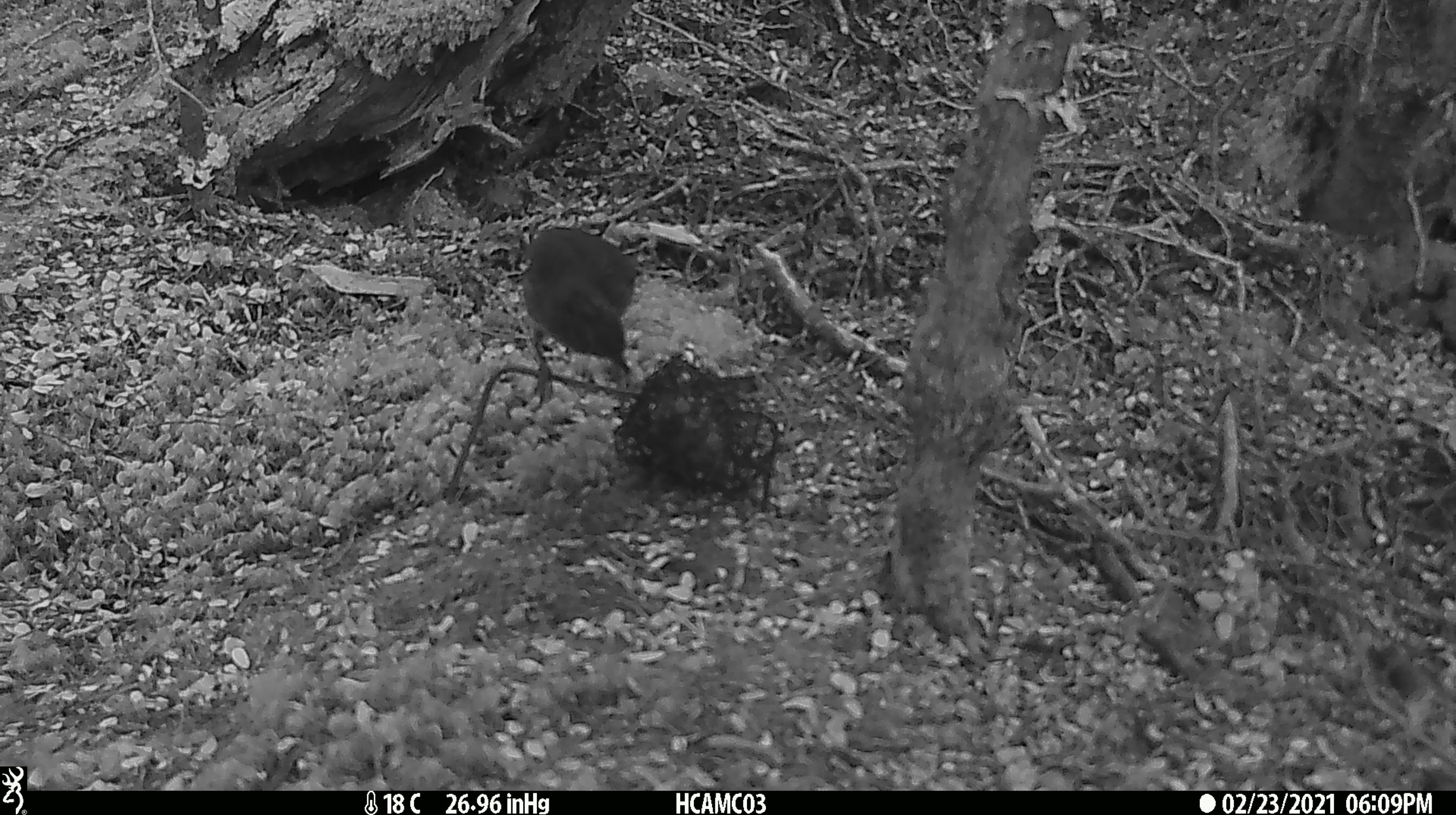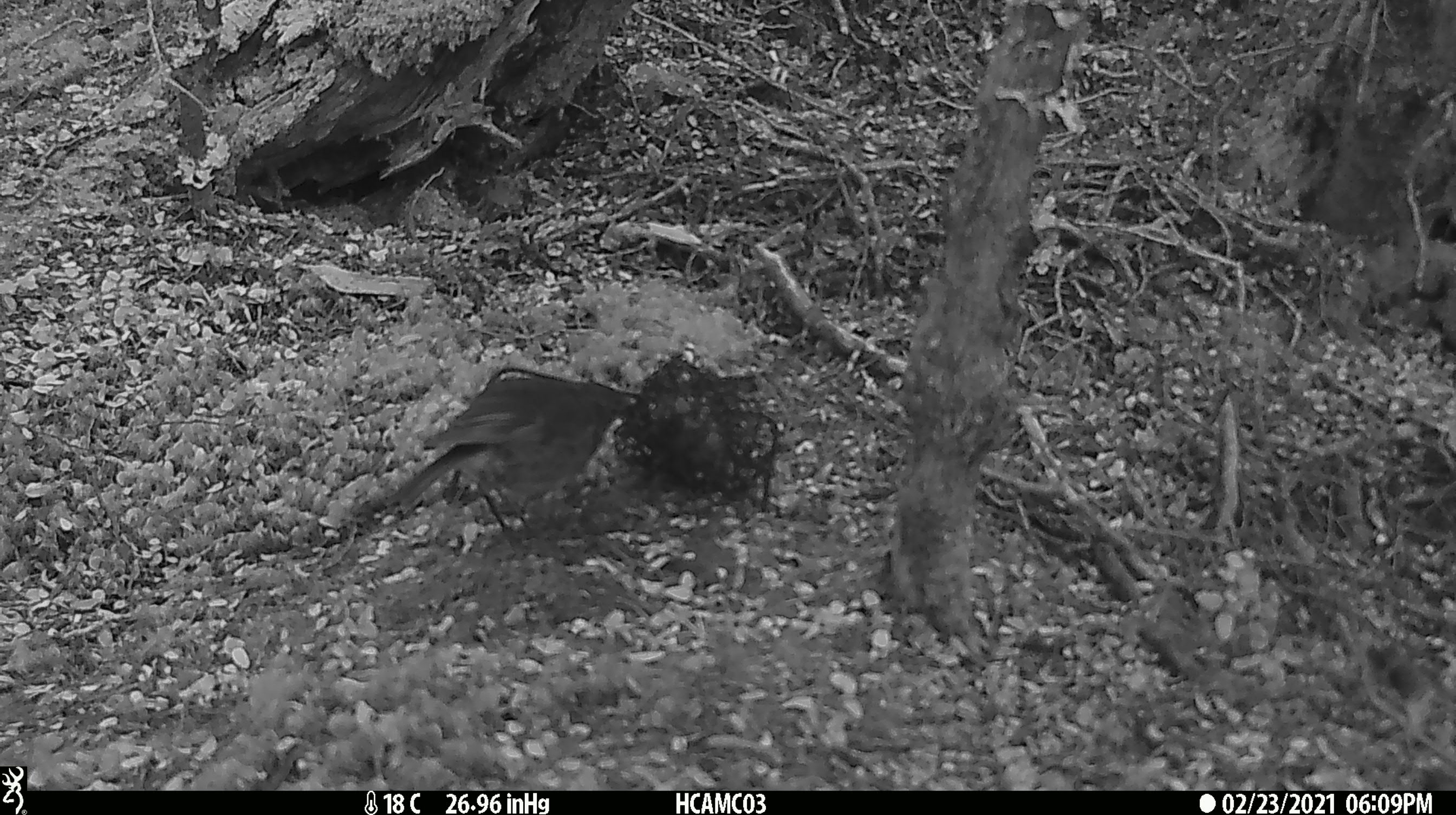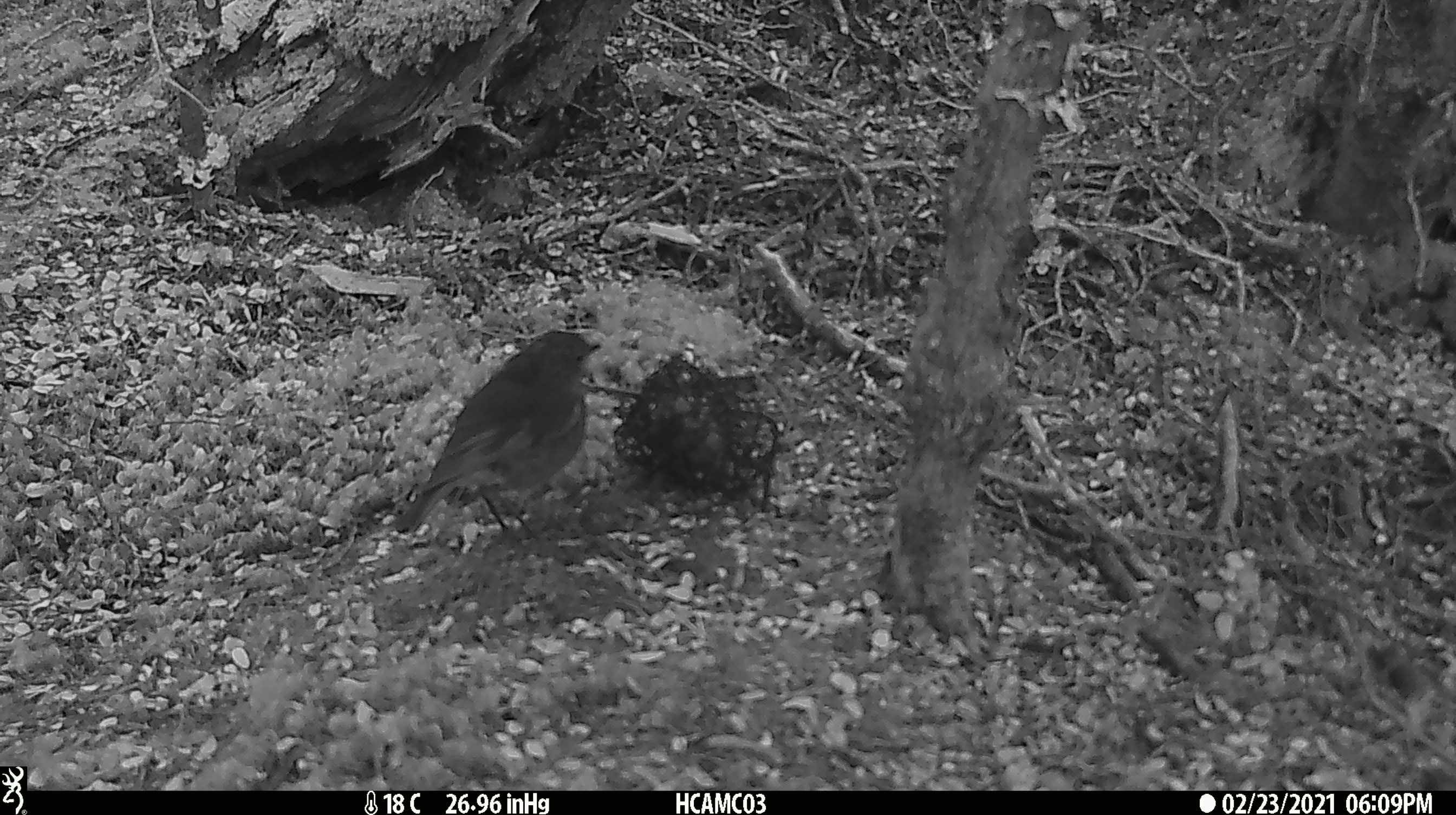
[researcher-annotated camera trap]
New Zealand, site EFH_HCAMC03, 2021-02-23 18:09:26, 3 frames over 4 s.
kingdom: Animalia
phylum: Chordata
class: Aves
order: Passeriformes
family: Petroicidae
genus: Petroica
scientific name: Petroica australis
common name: new zealand robin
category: robin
Robin (new zealand robin) (Petroica australis).